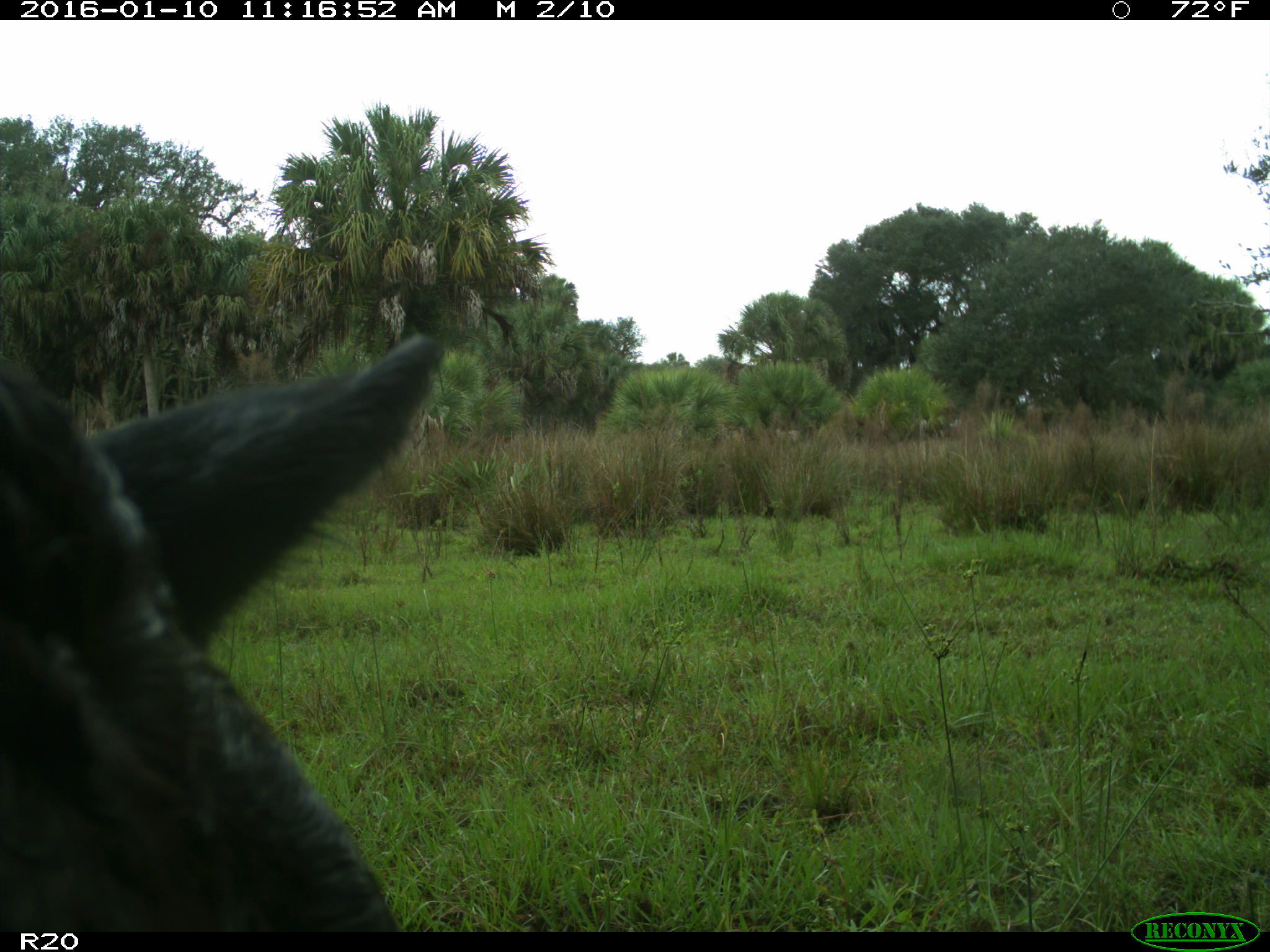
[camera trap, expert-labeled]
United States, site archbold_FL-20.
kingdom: Animalia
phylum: Chordata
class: Mammalia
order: Artiodactyla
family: Bovidae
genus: Bos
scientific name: Bos taurus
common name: domestic cow